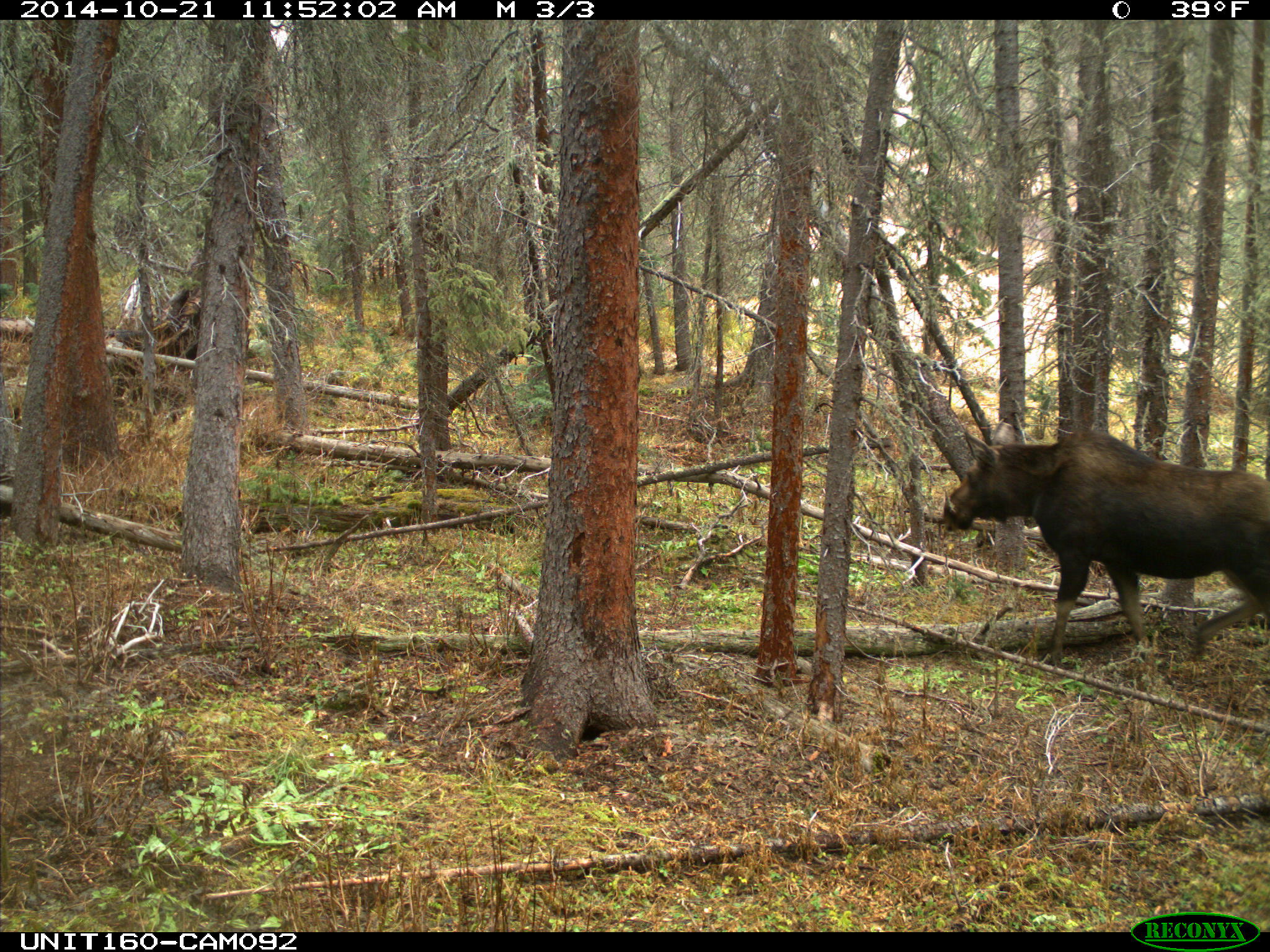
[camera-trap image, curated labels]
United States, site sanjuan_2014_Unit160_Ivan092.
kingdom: Animalia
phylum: Chordata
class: Mammalia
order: Artiodactyla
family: Cervidae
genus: Alces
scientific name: Alces alces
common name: moose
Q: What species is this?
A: Alces alces (moose).